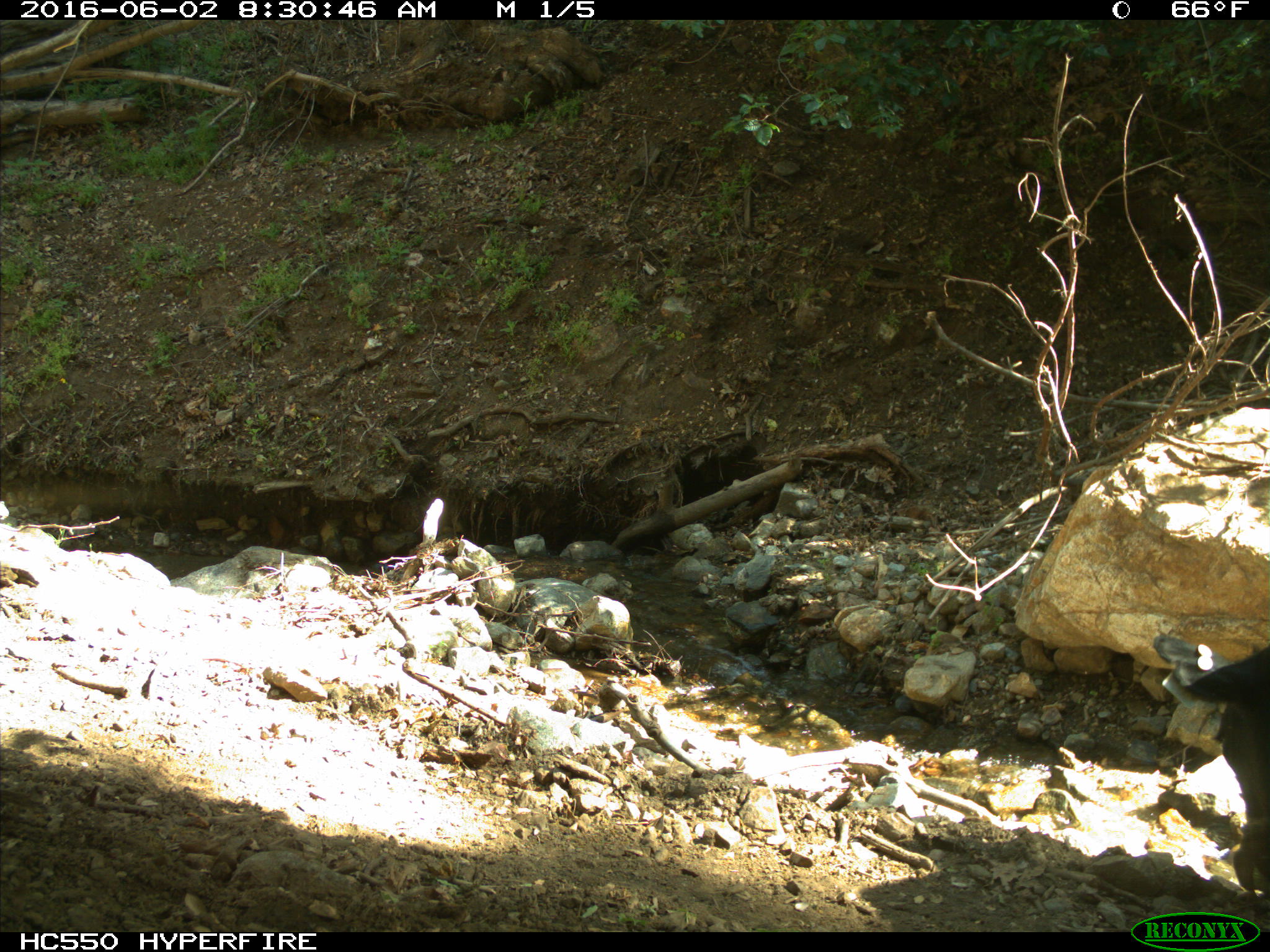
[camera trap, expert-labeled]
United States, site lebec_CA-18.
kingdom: Animalia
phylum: Chordata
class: Mammalia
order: Artiodactyla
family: Bovidae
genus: Bos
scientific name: Bos taurus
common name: domestic cow